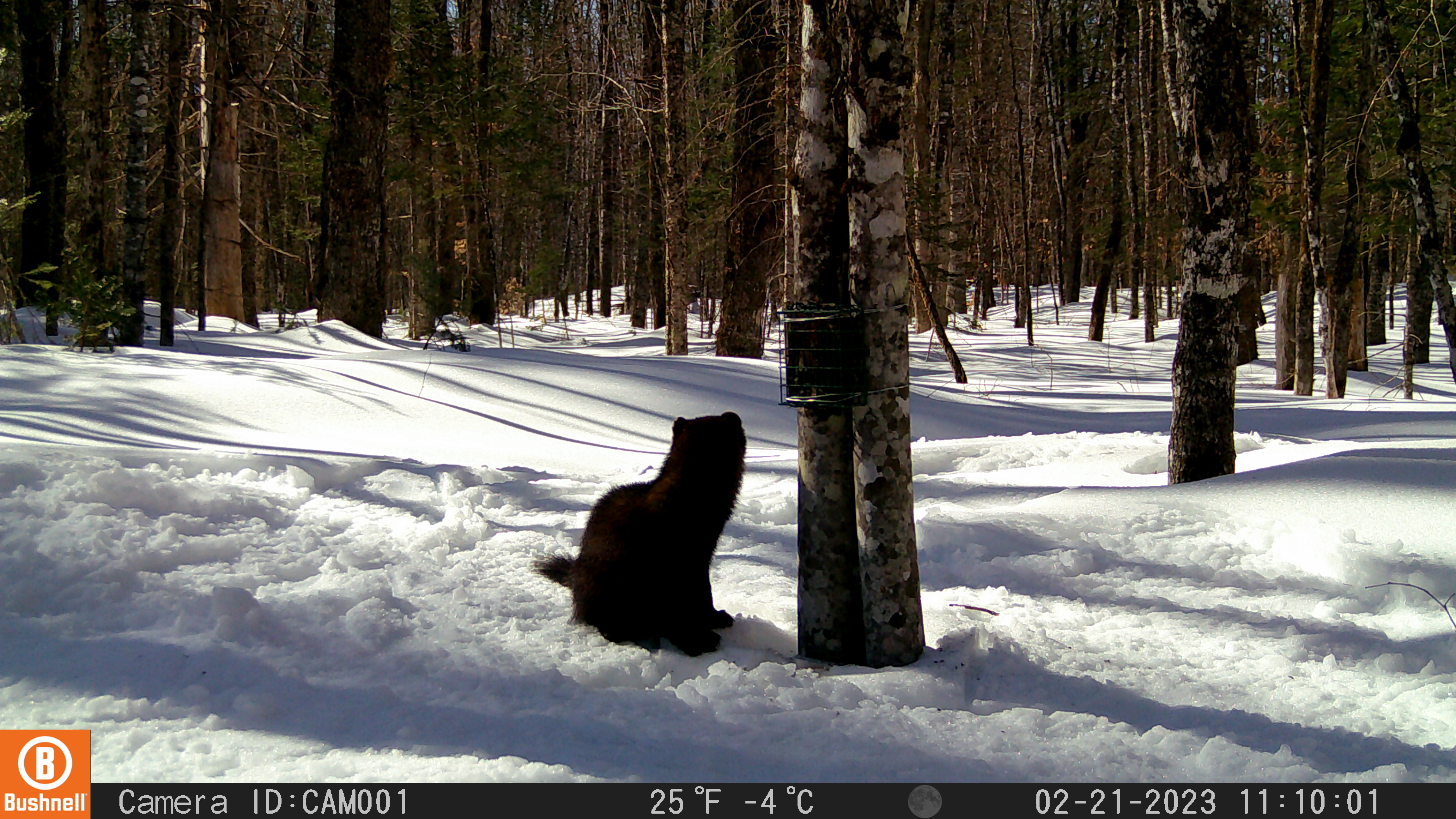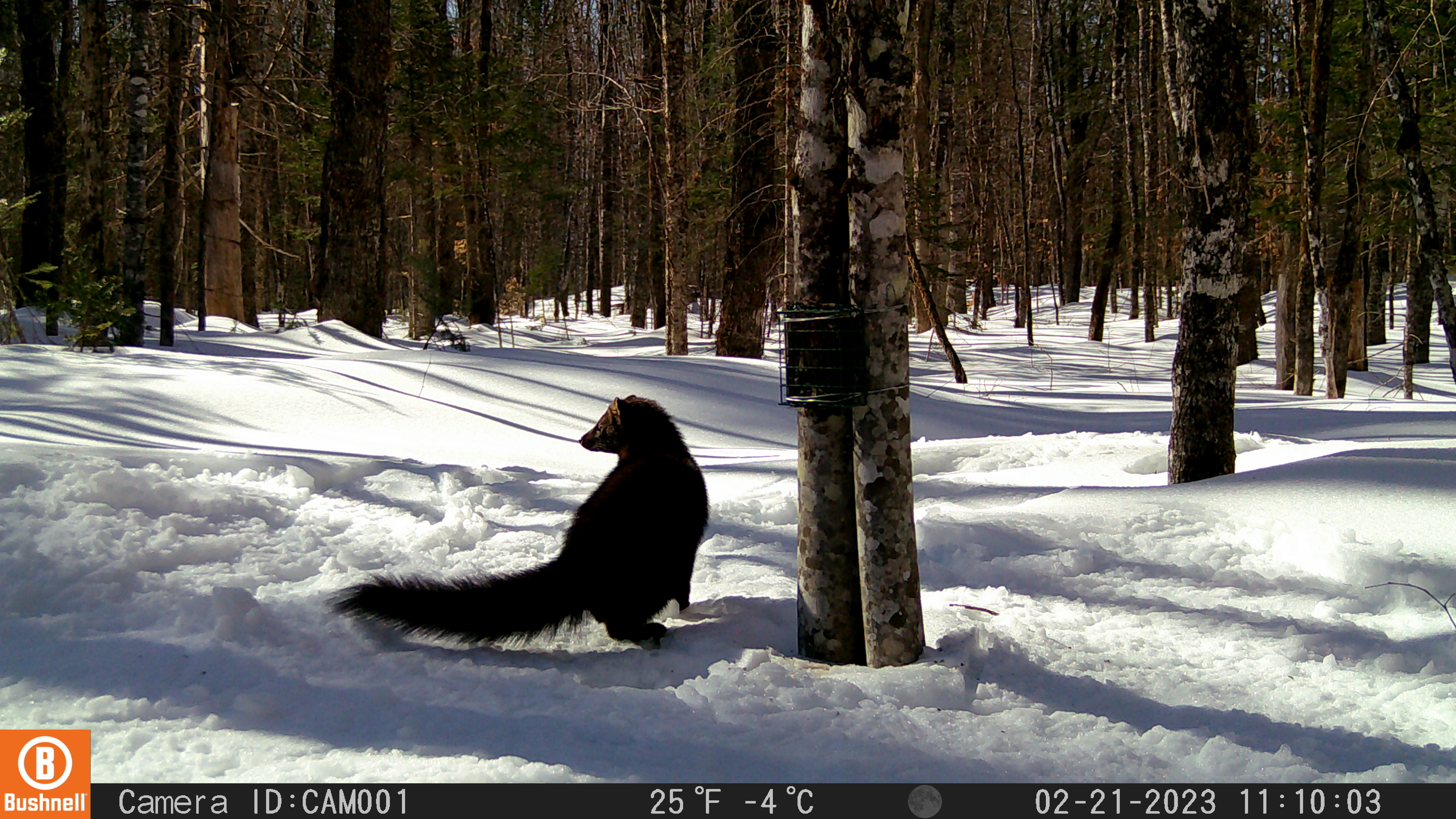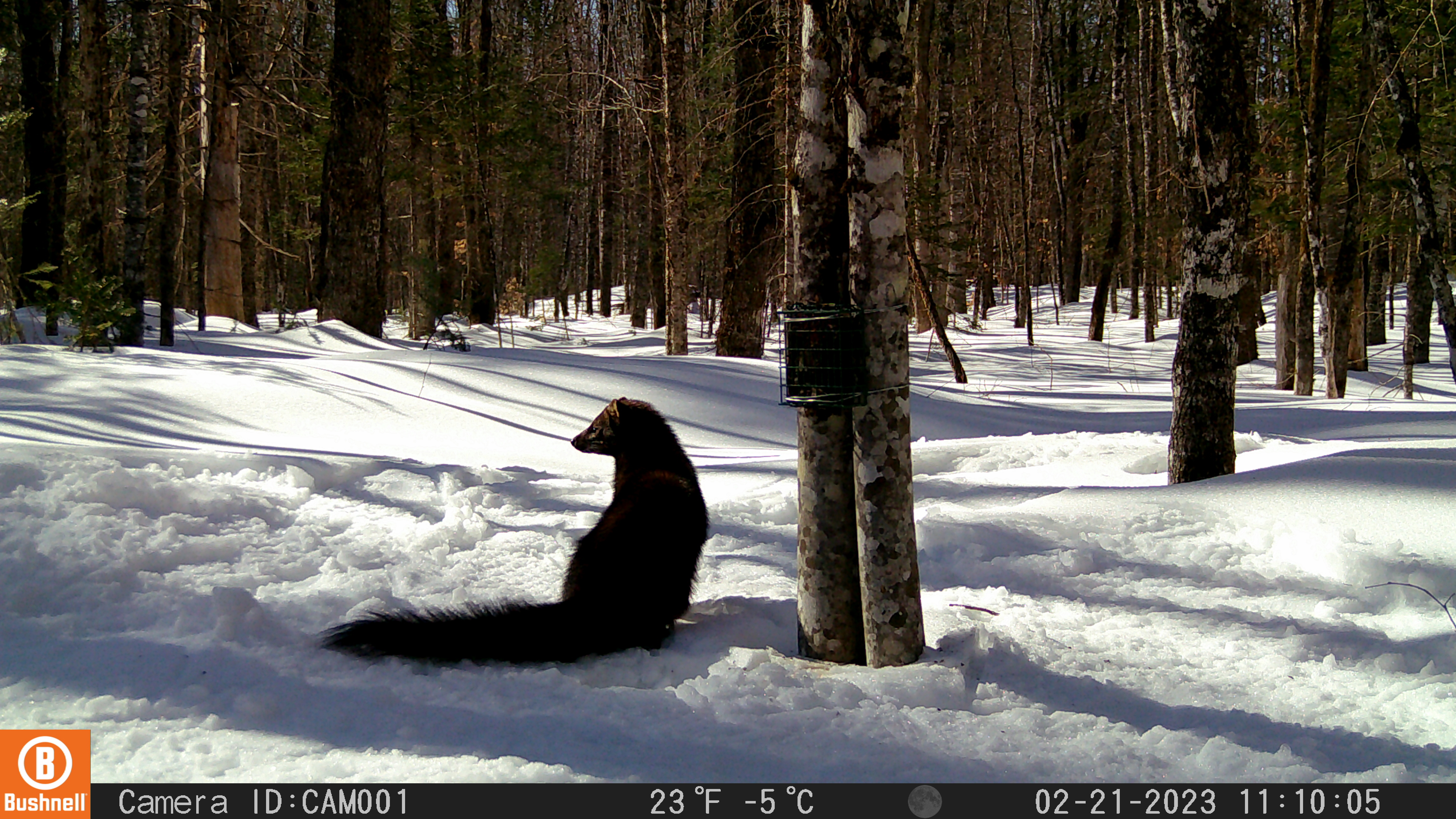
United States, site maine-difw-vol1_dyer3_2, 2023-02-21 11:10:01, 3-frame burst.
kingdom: Animalia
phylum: Chordata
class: Mammalia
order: Carnivora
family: Mustelidae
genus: Pekania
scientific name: Pekania pennanti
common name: fisher